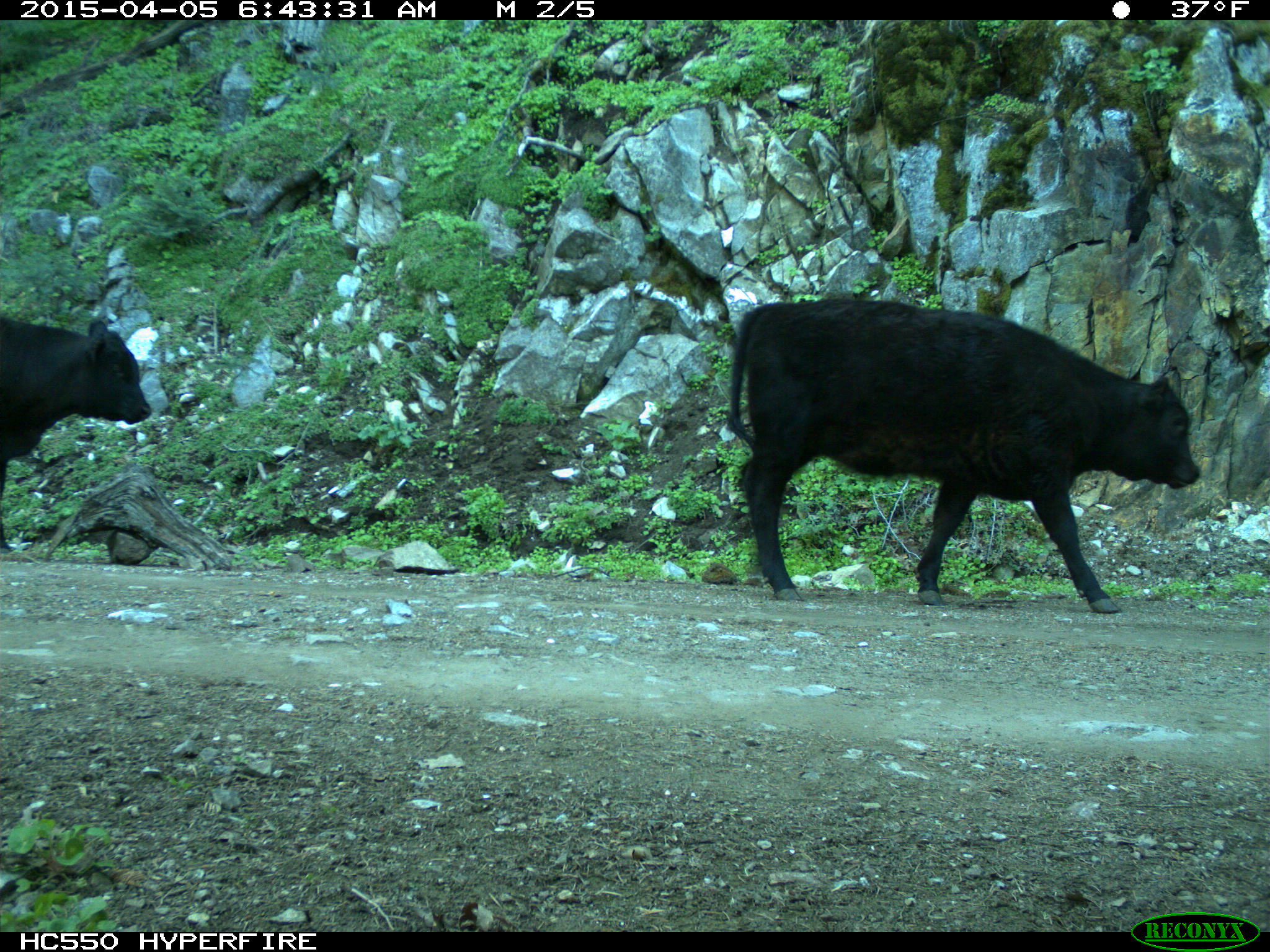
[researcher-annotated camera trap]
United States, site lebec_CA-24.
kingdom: Animalia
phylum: Chordata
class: Mammalia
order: Artiodactyla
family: Bovidae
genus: Bos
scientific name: Bos taurus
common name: domestic cow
Bos taurus (domestic cow).